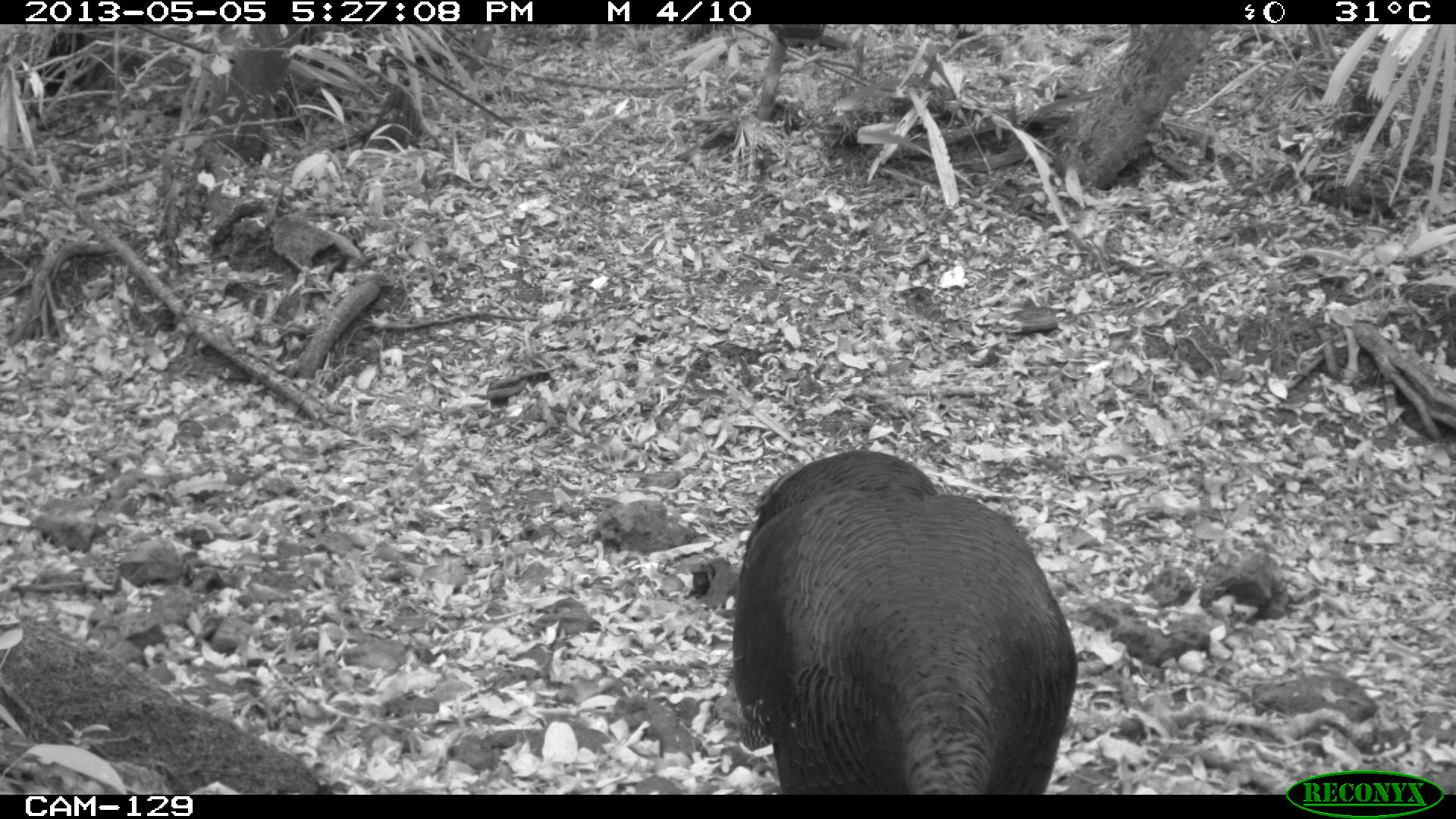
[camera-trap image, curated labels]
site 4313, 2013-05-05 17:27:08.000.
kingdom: Animalia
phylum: Chordata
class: Aves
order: Galliformes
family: Phasianidae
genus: Meleagris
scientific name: Meleagris ocellata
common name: ocellated turkey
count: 1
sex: male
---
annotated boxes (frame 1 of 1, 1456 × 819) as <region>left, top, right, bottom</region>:
meleagris ocellata: <region>731, 449, 1079, 790</region>